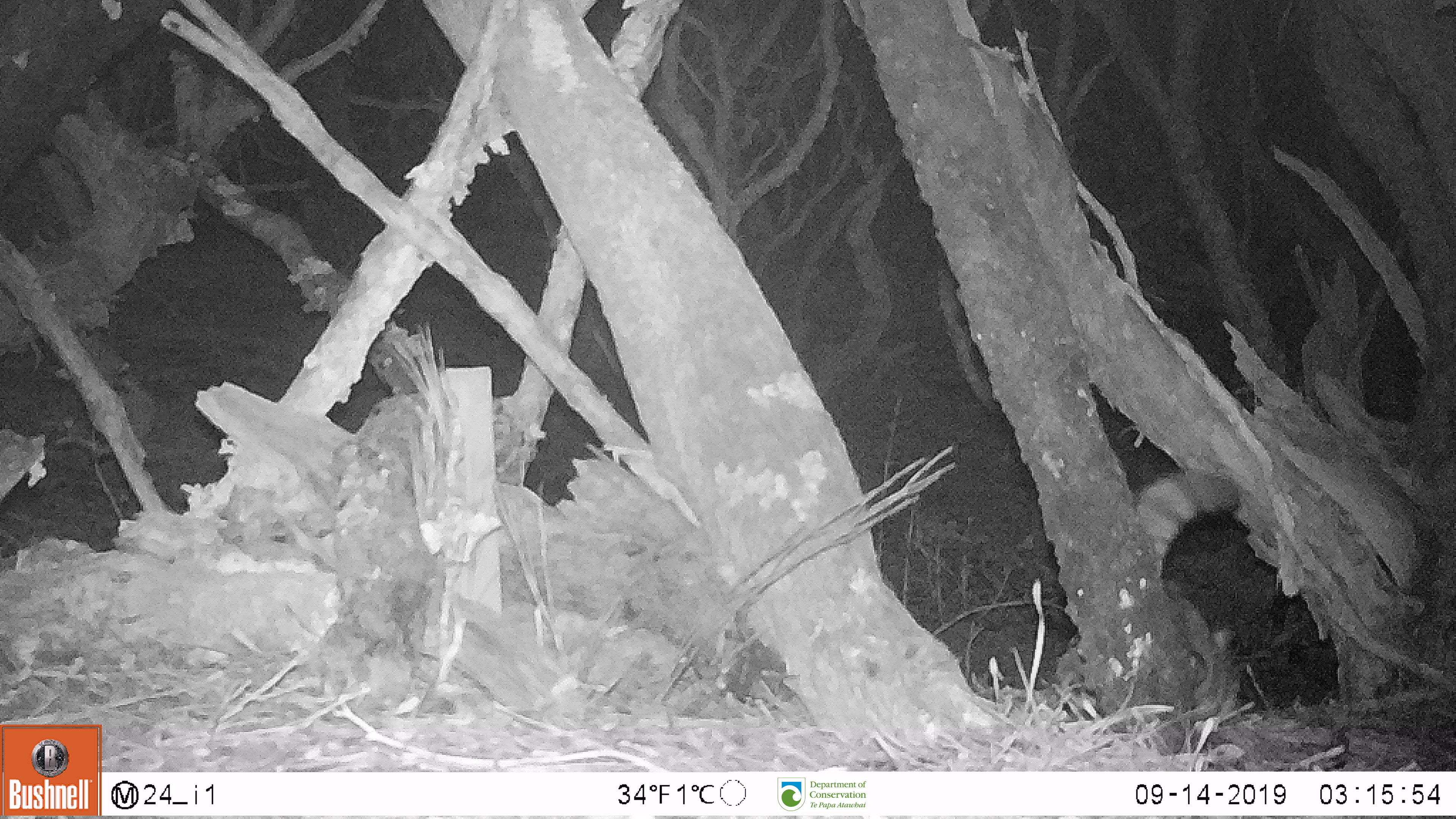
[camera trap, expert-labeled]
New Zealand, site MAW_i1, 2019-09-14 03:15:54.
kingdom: Animalia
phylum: Chordata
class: Mammalia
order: Carnivora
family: Felidae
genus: Felis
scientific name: Felis catus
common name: domestic cat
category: cat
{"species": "cat (domestic cat) (Felis catus)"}